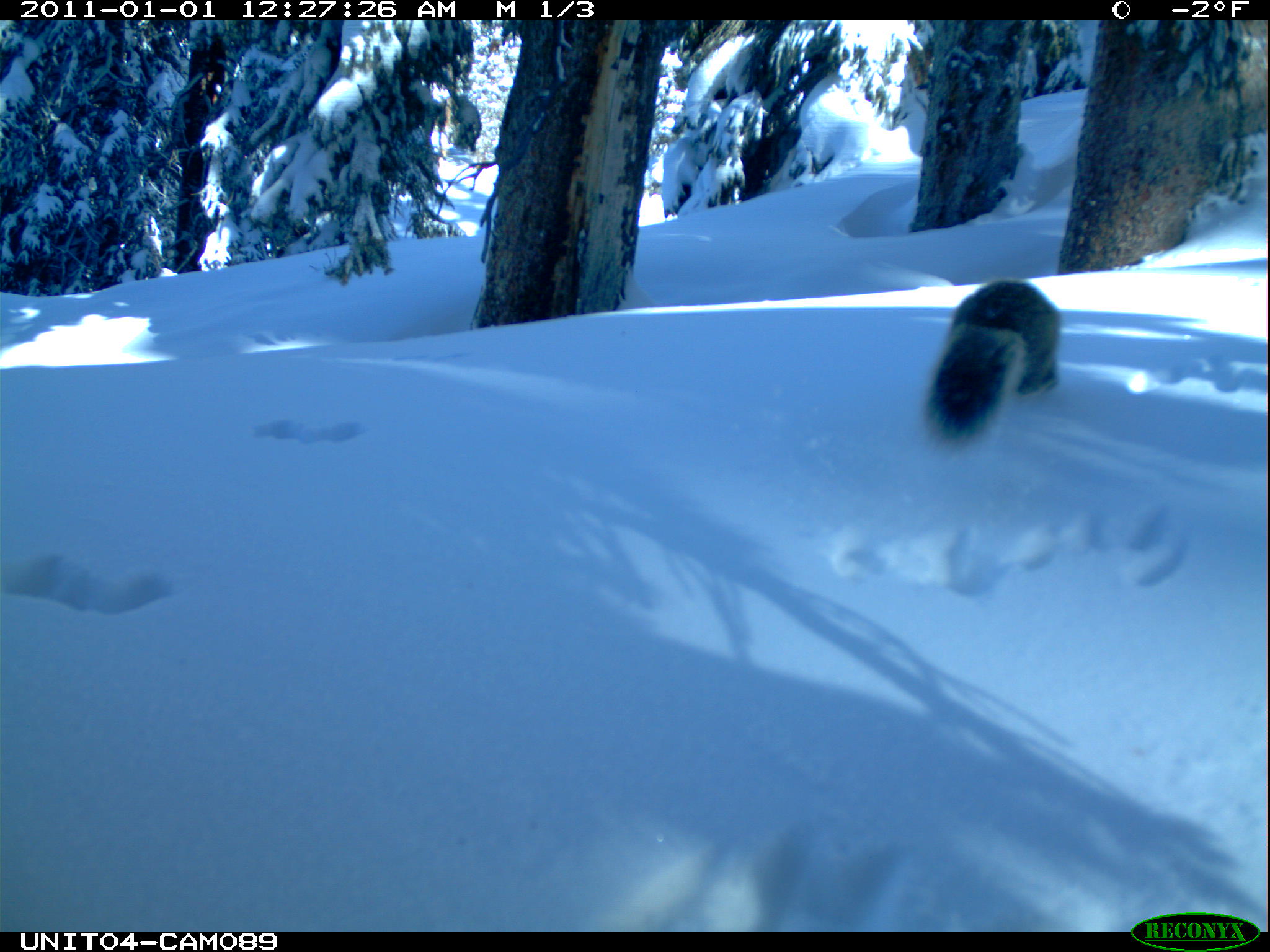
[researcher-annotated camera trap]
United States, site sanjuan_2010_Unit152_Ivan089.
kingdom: Animalia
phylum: Chordata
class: Mammalia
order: Rodentia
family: Sciuridae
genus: Tamiasciurus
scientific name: Tamiasciurus hudsonicus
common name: american red squirrel